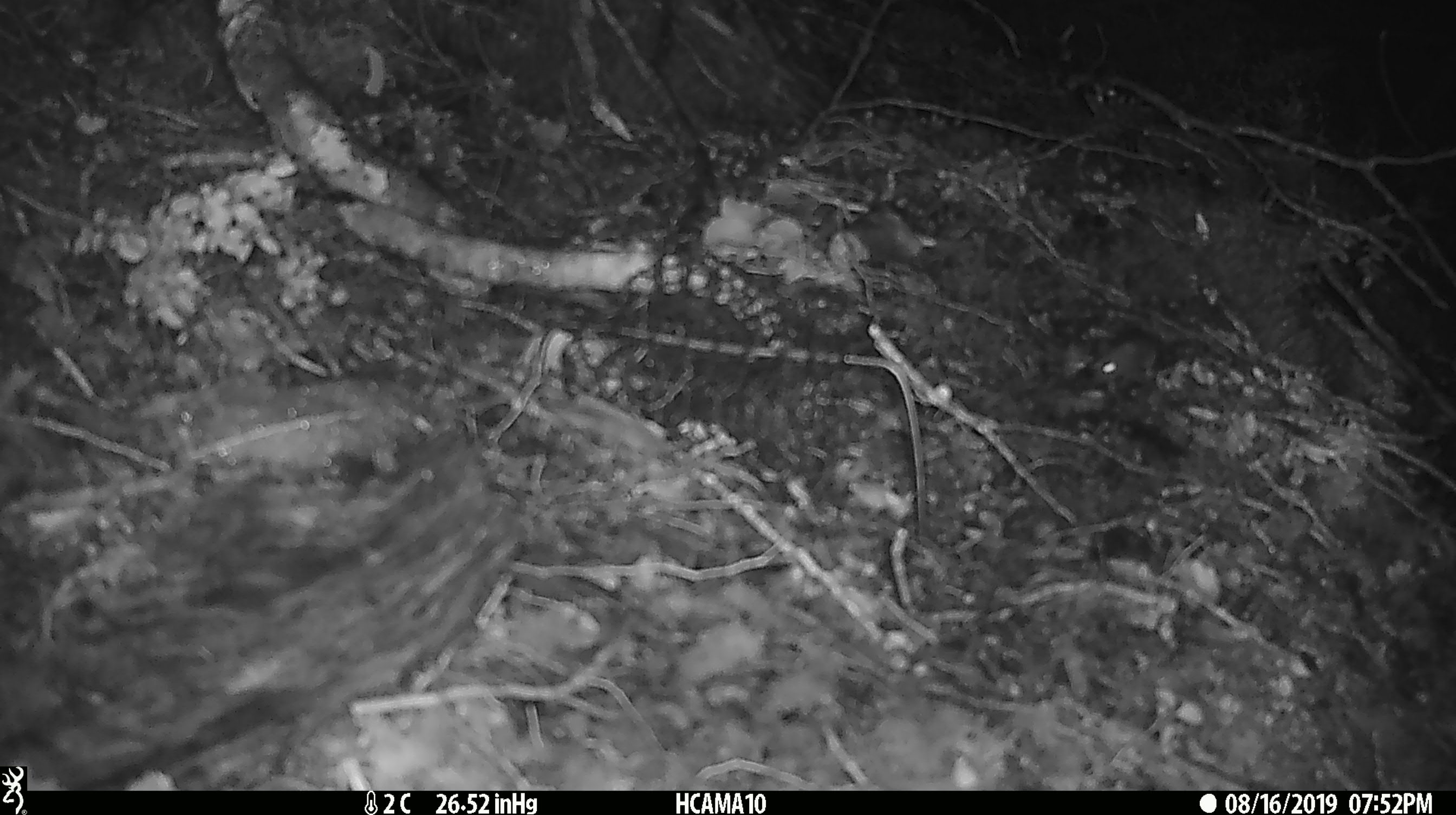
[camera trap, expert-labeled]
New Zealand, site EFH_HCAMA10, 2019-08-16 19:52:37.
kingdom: Animalia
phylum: Chordata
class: Mammalia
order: Rodentia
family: Muridae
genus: Mus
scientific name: Mus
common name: mouse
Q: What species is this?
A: Mouse (Mus).